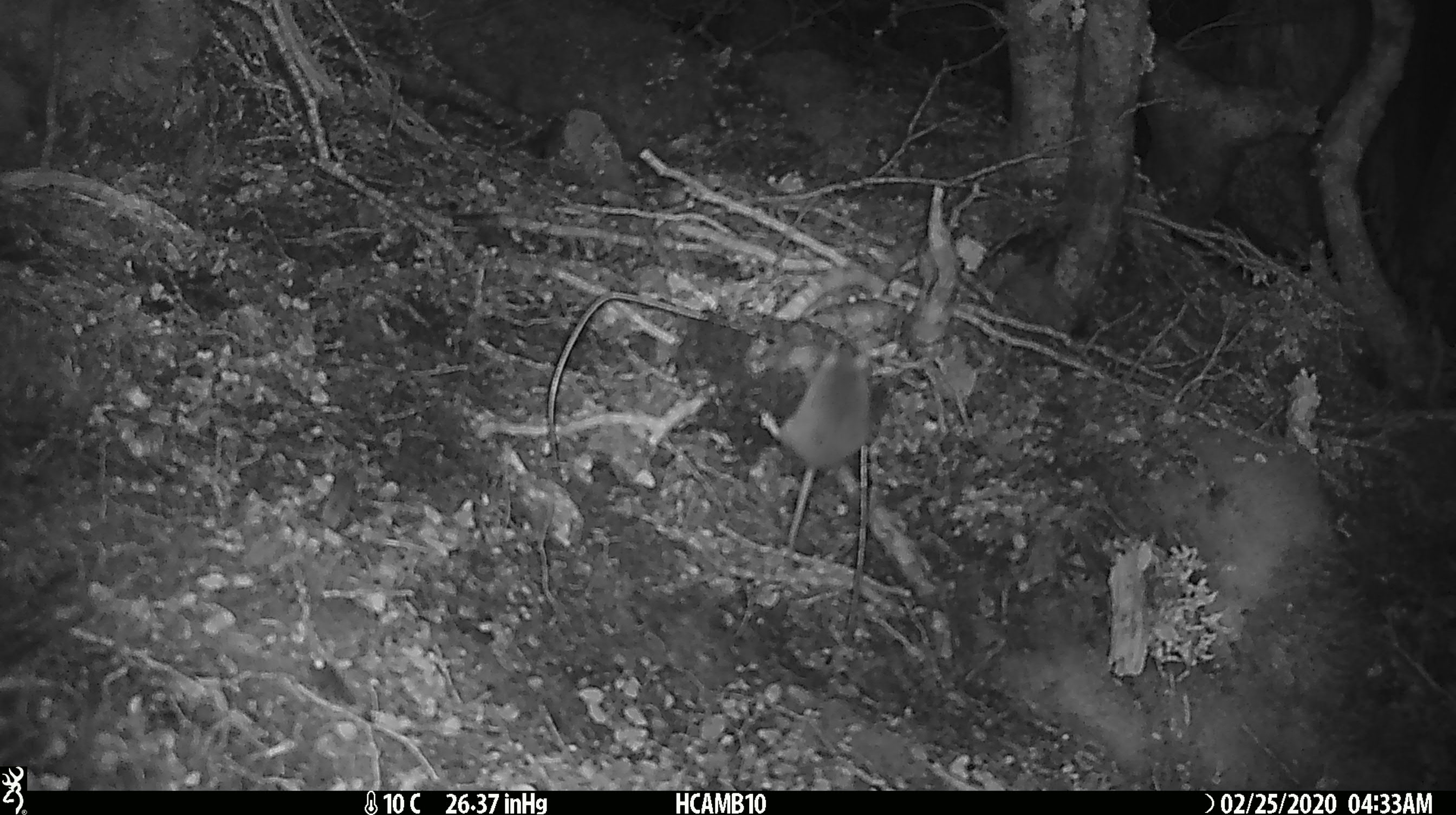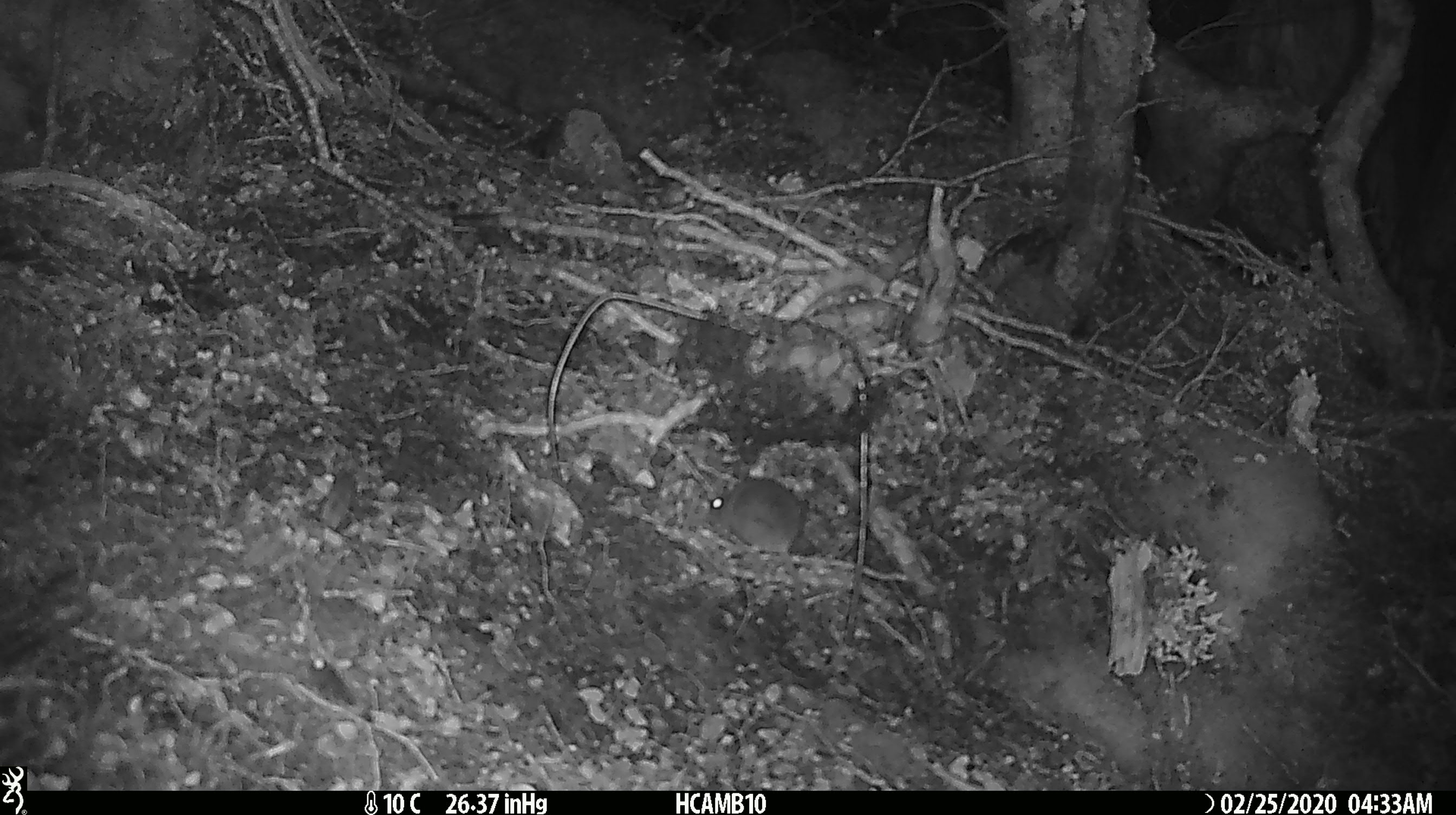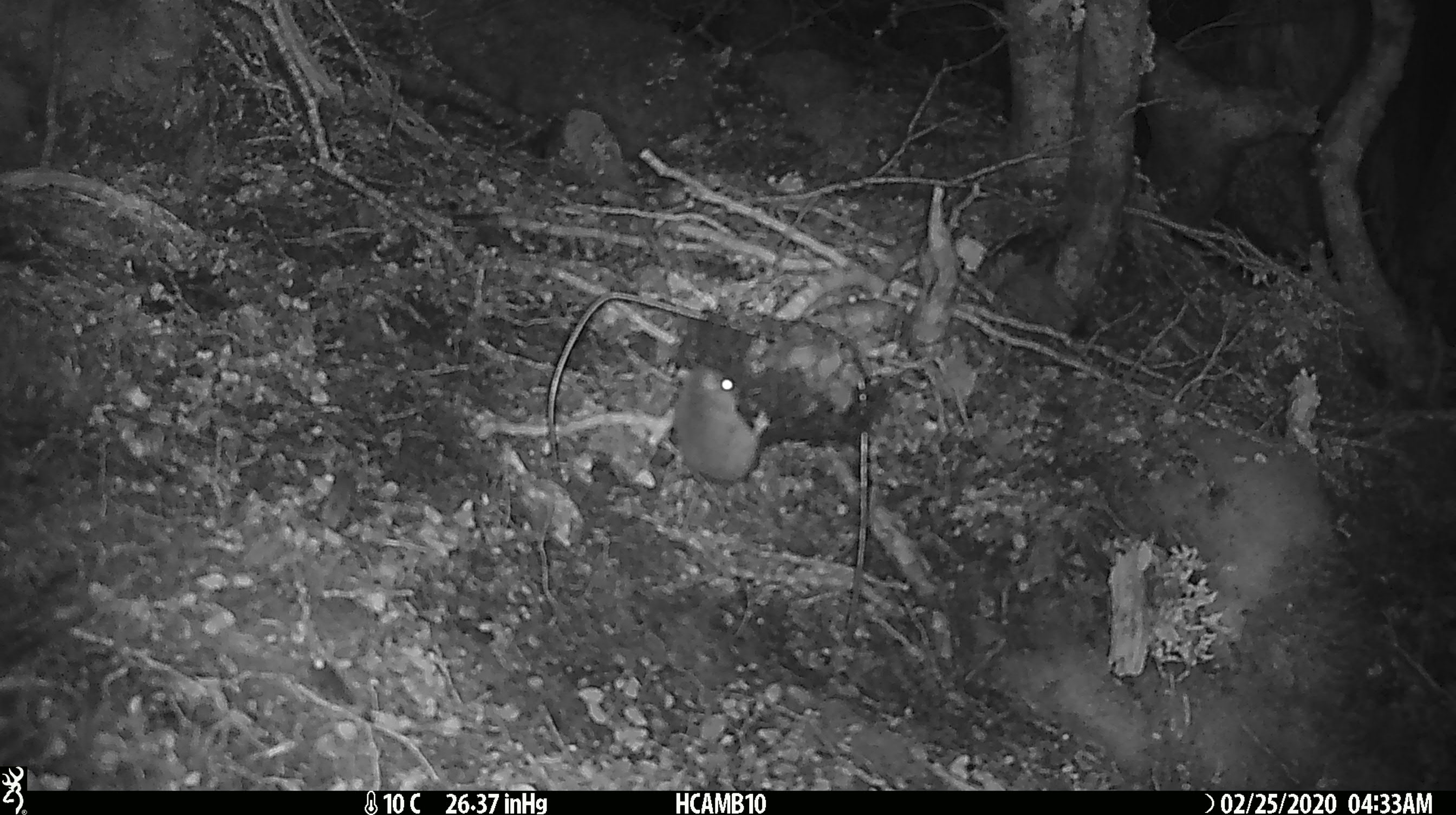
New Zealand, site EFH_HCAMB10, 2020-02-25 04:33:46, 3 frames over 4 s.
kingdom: Animalia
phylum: Chordata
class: Mammalia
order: Rodentia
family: Muridae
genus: Mus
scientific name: Mus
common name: mouse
Mouse (Mus).